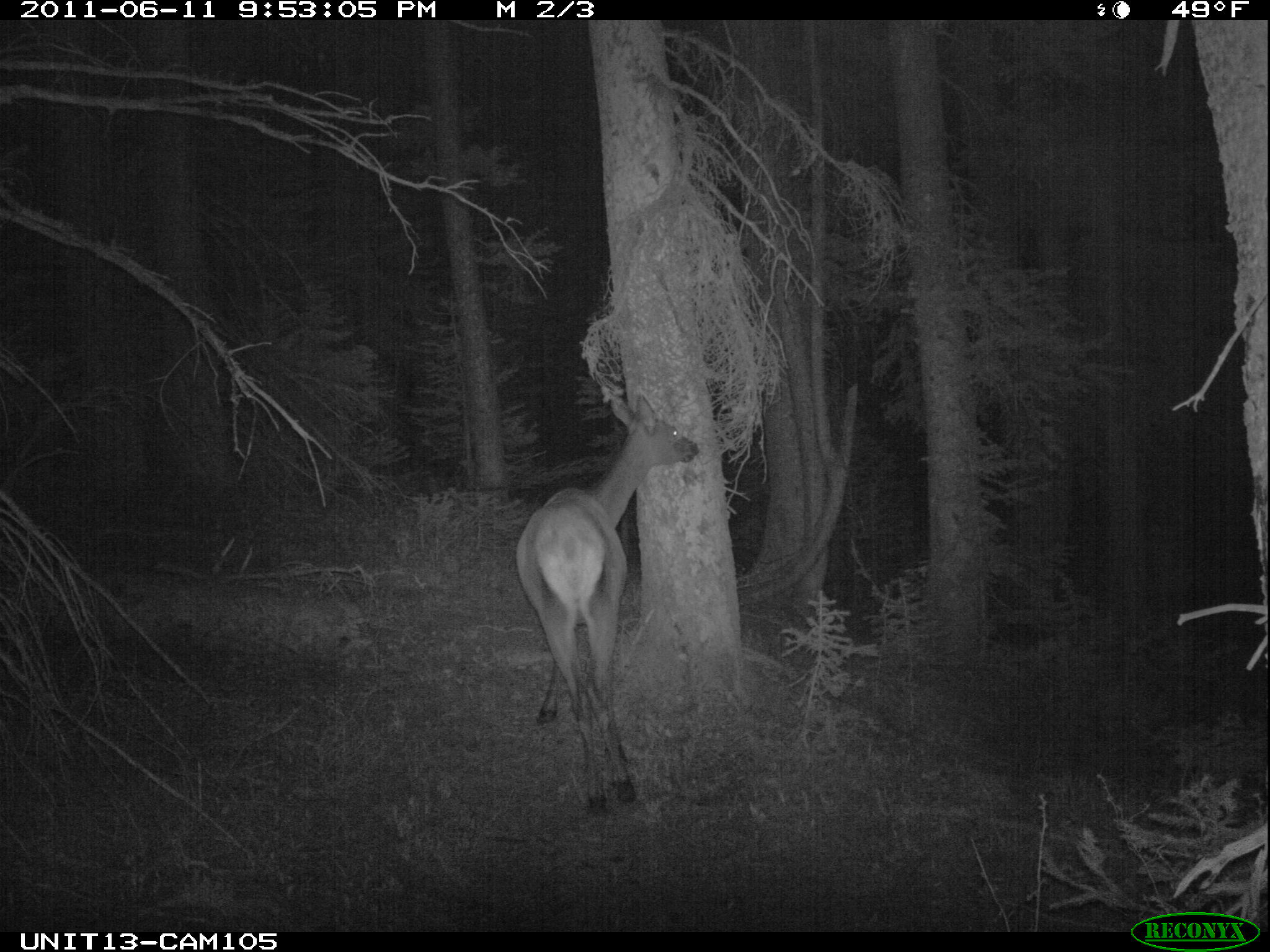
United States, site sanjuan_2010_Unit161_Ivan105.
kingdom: Animalia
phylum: Chordata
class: Mammalia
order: Artiodactyla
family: Cervidae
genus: Cervus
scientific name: Cervus elaphus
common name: red deer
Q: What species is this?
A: Cervus elaphus (red deer).